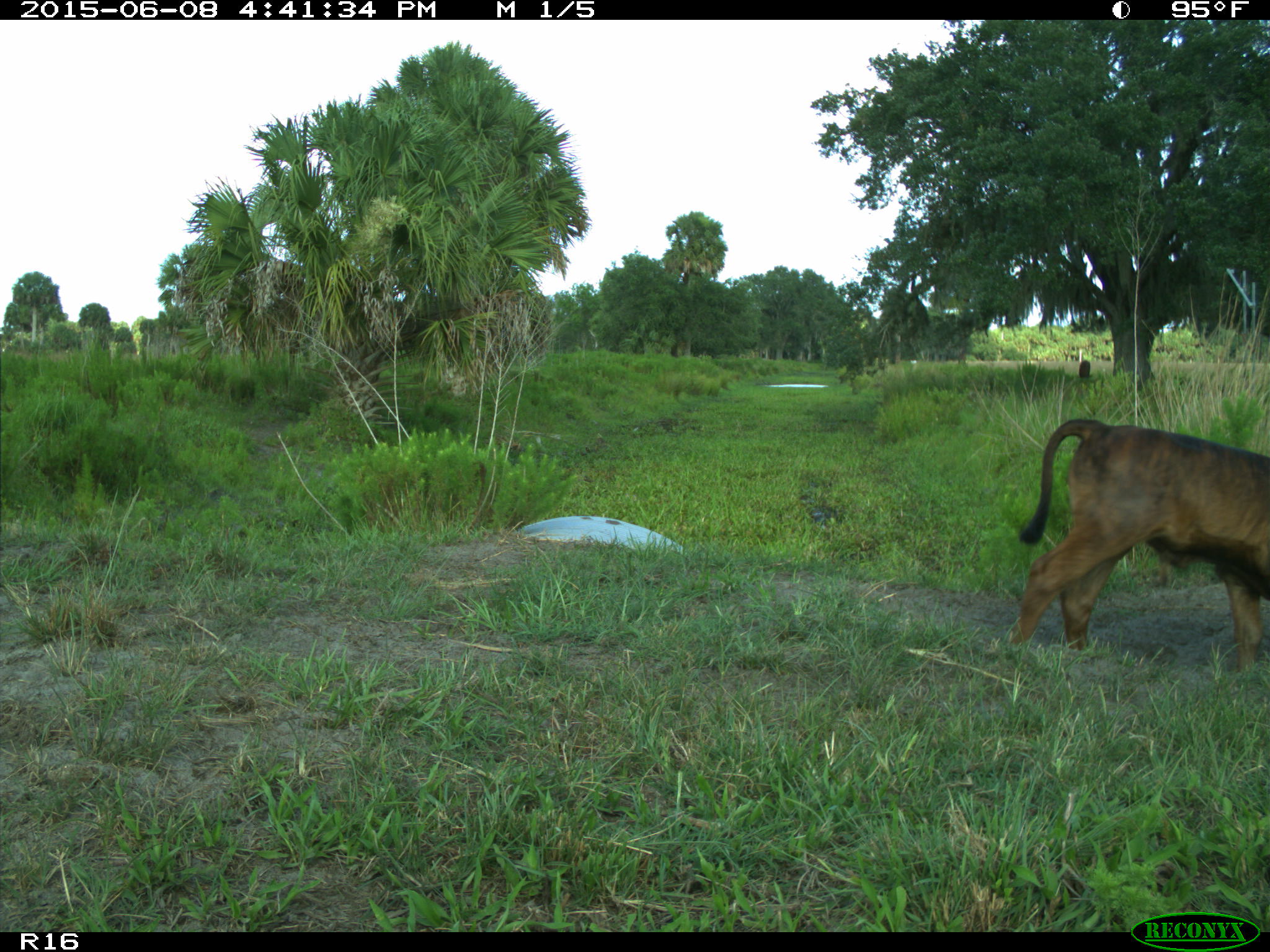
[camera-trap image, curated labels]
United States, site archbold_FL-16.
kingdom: Animalia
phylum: Chordata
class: Mammalia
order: Artiodactyla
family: Bovidae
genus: Bos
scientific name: Bos taurus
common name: domestic cow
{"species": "Bos taurus (domestic cow)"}